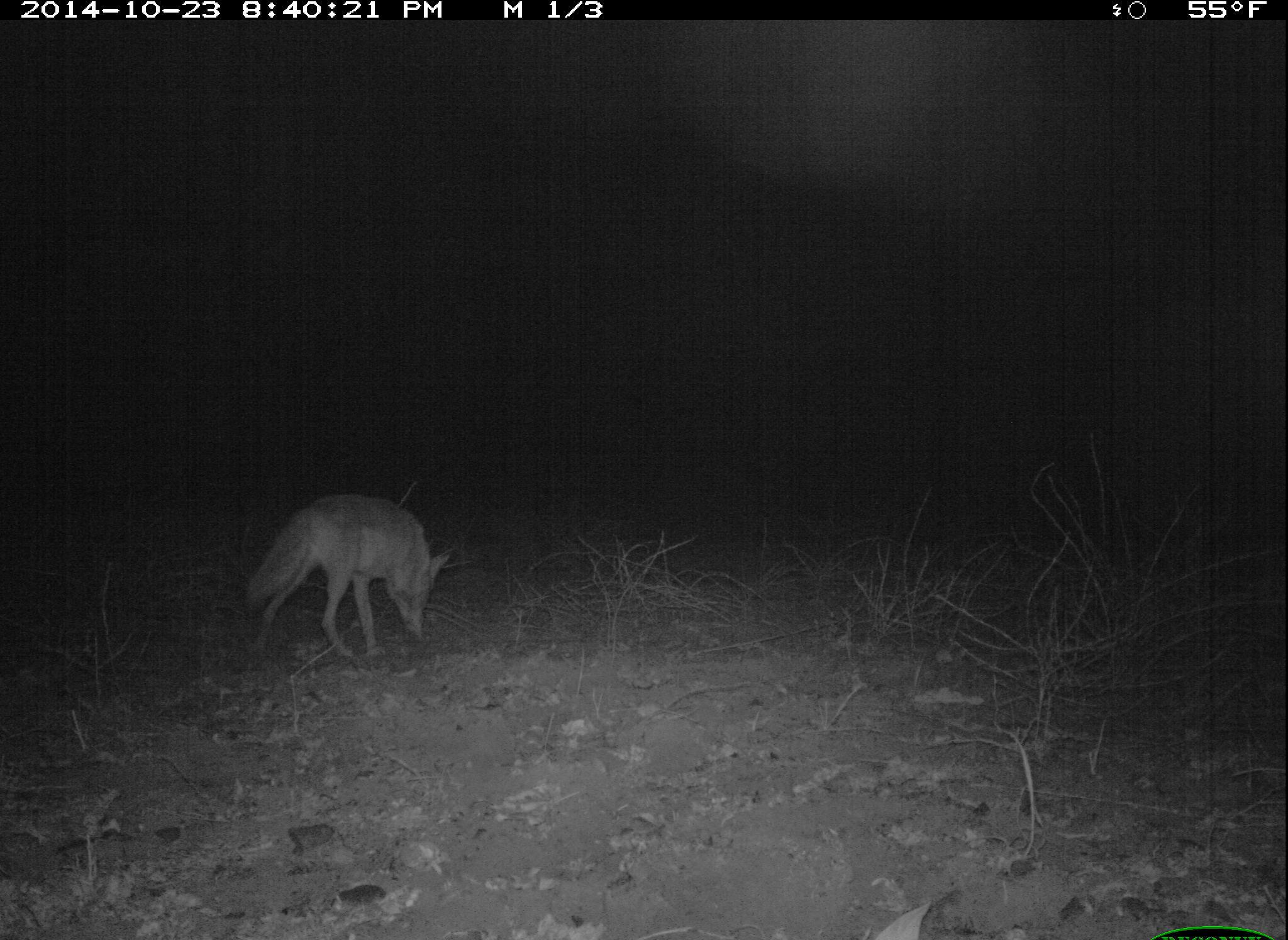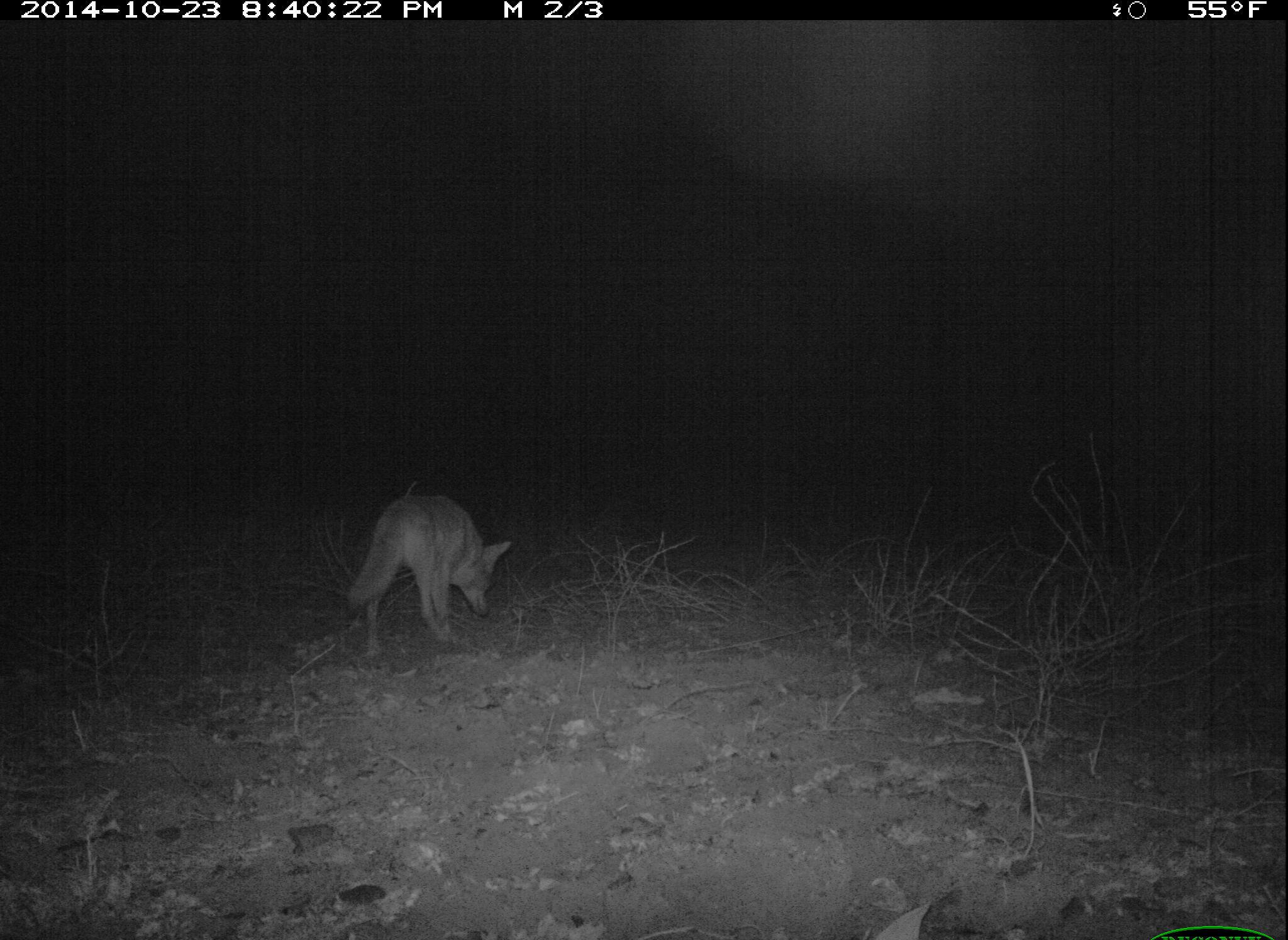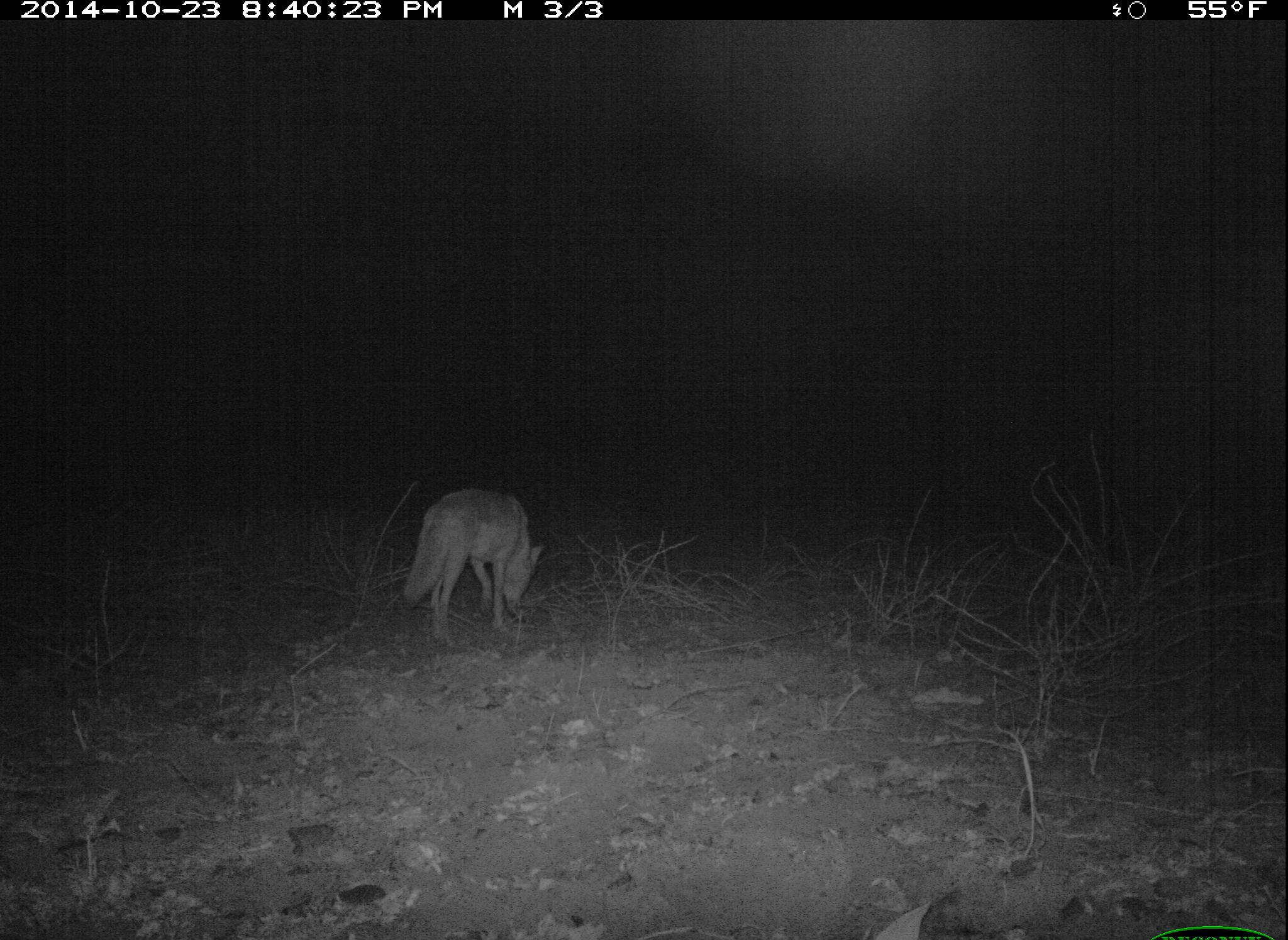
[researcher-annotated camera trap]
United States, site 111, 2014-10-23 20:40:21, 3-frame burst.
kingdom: Animalia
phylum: Chordata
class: Mammalia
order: Carnivora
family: Canidae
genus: Canis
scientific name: Canis latrans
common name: coyote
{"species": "coyote (Canis latrans)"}